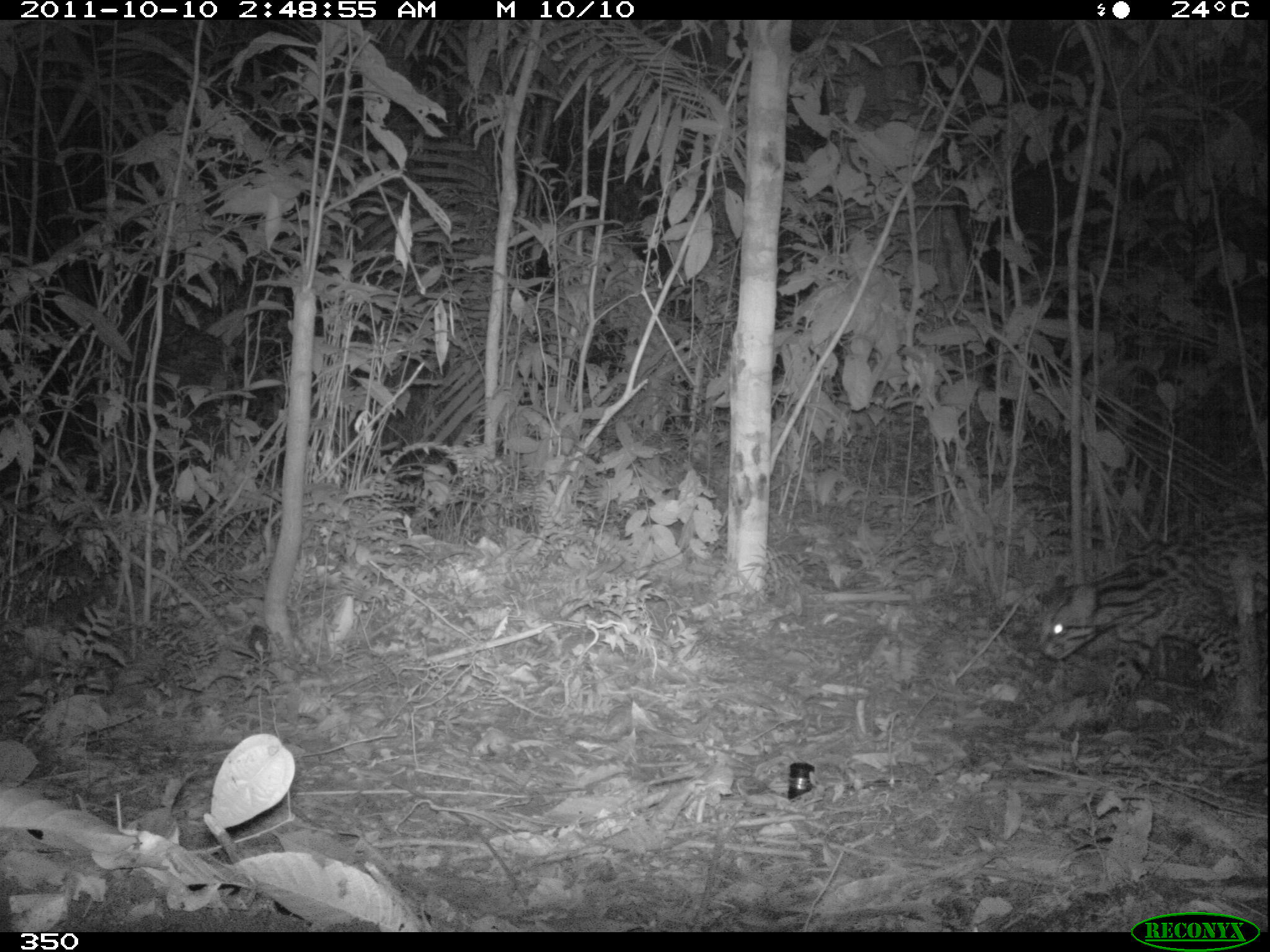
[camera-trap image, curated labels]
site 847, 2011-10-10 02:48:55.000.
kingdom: Animalia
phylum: Chordata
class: Mammalia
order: Carnivora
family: Felidae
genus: Leopardus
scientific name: Leopardus pardalis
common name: ocelot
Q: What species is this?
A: Leopardus pardalis (ocelot).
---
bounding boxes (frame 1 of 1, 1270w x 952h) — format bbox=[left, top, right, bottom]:
leopardus pardalis: bbox=[1033, 510, 1268, 738]